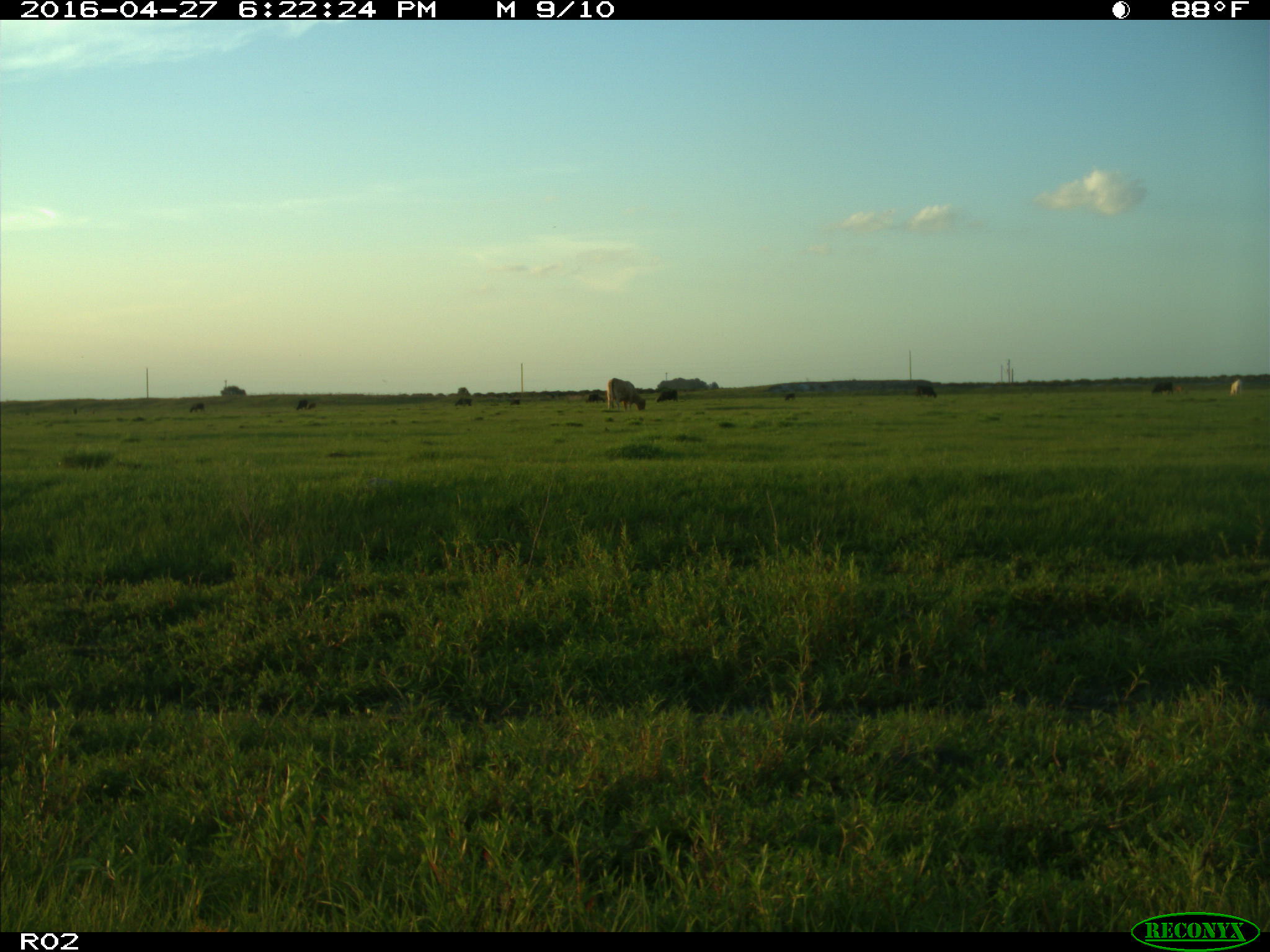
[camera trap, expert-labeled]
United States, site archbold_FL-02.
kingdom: Animalia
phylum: Chordata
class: Mammalia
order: Artiodactyla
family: Bovidae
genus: Bos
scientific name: Bos taurus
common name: domestic cow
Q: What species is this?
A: Bos taurus (domestic cow).